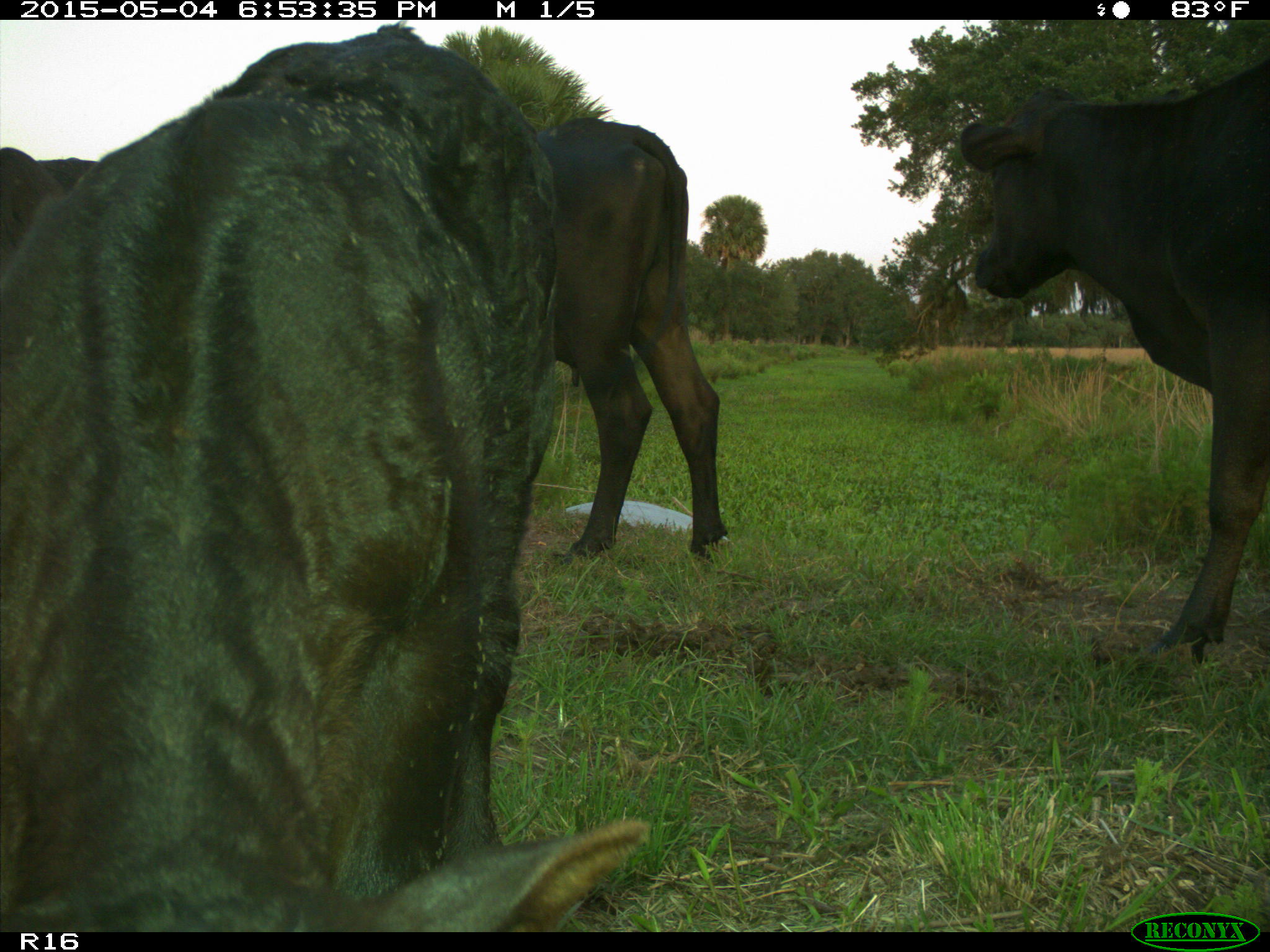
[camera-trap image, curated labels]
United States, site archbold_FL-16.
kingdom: Animalia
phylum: Chordata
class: Mammalia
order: Artiodactyla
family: Bovidae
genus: Bos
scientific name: Bos taurus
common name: domestic cow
Bos taurus (domestic cow).